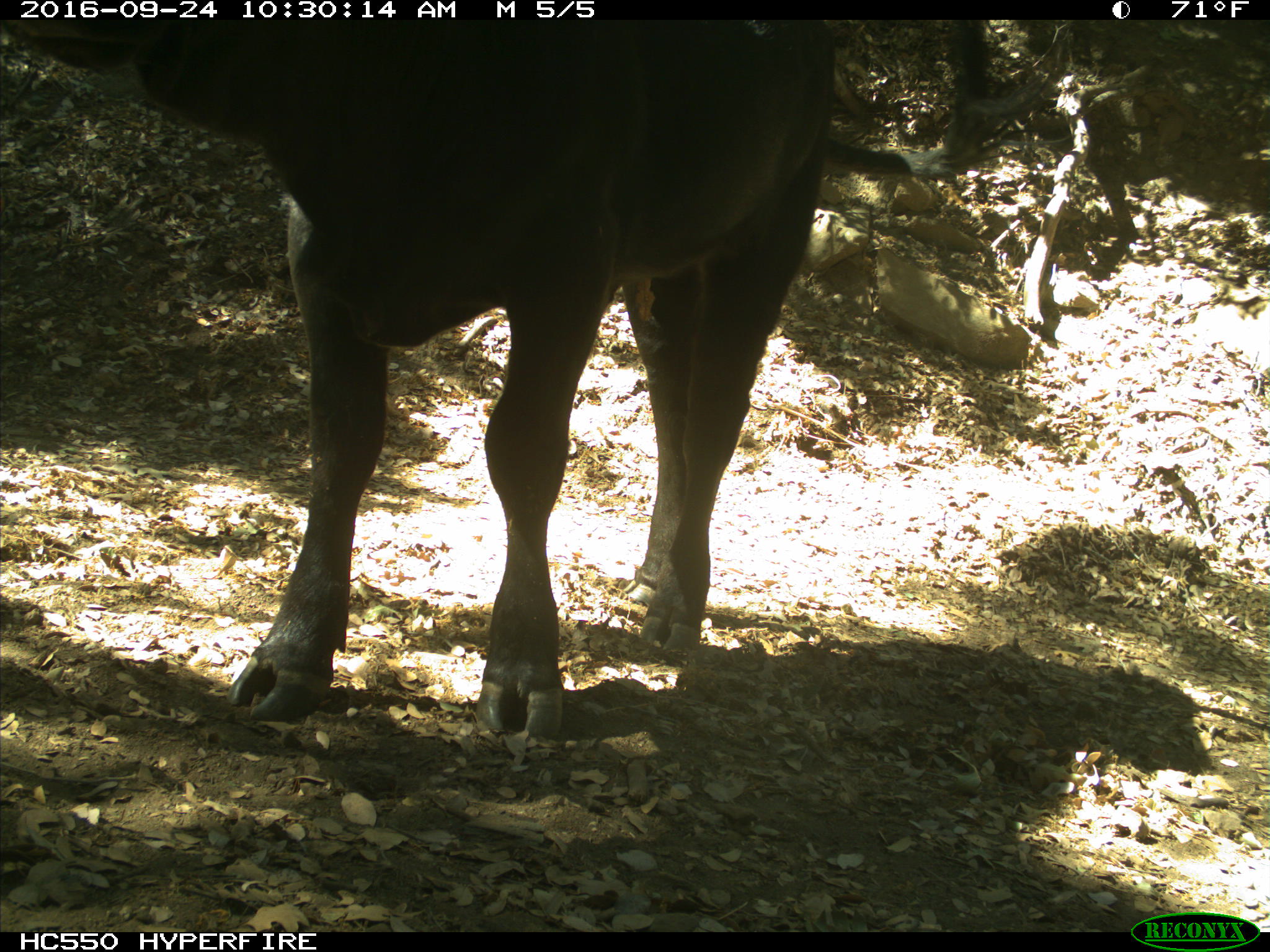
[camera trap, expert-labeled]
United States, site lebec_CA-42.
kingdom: Animalia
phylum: Chordata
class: Mammalia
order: Artiodactyla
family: Bovidae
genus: Bos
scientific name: Bos taurus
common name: domestic cow